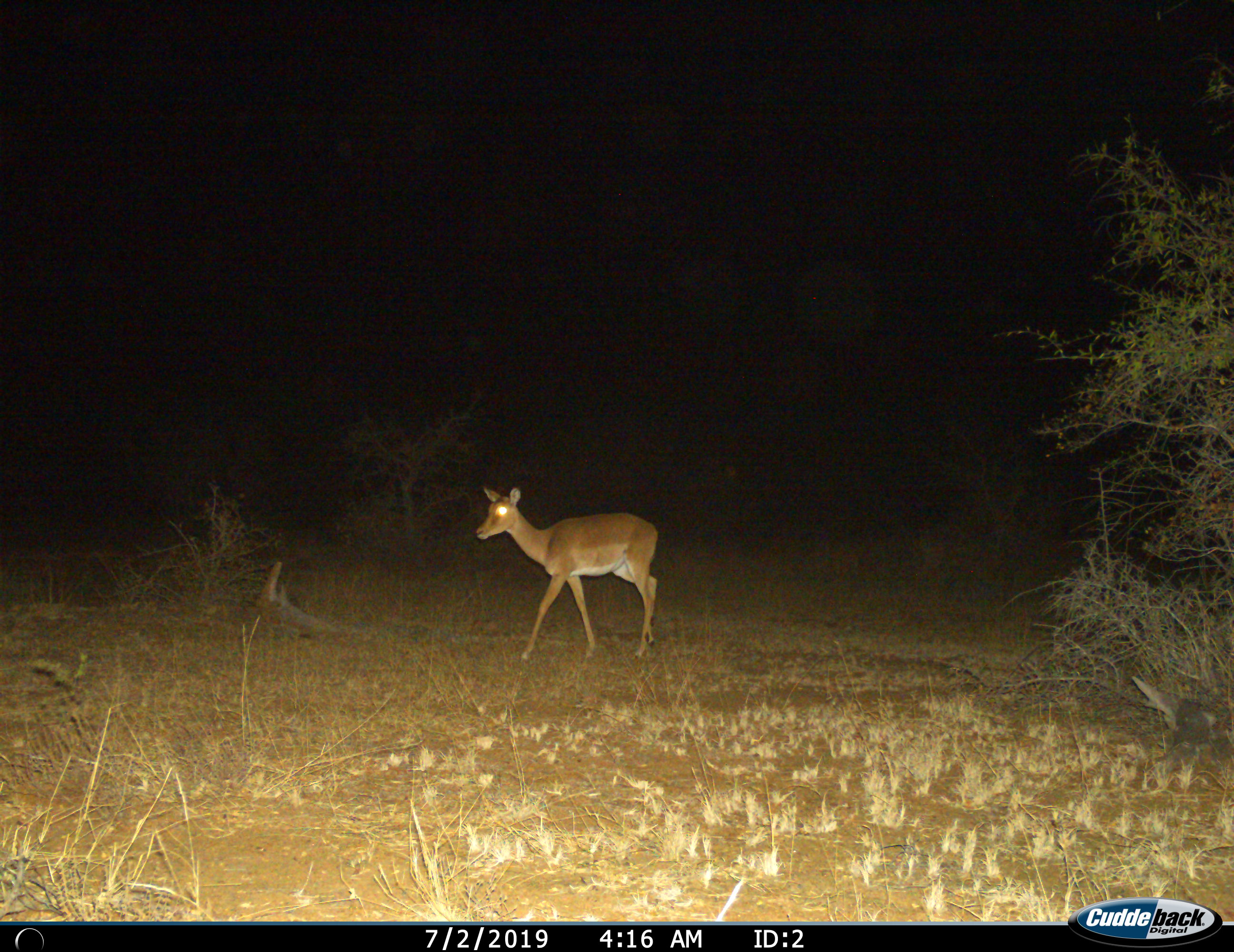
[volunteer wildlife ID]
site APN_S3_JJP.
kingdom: Animalia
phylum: Chordata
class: Mammalia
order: Artiodactyla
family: Bovidae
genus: Aepyceros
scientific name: Aepyceros melampus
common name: impala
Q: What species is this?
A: Impala (Aepyceros melampus).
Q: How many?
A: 1.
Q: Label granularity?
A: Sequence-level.